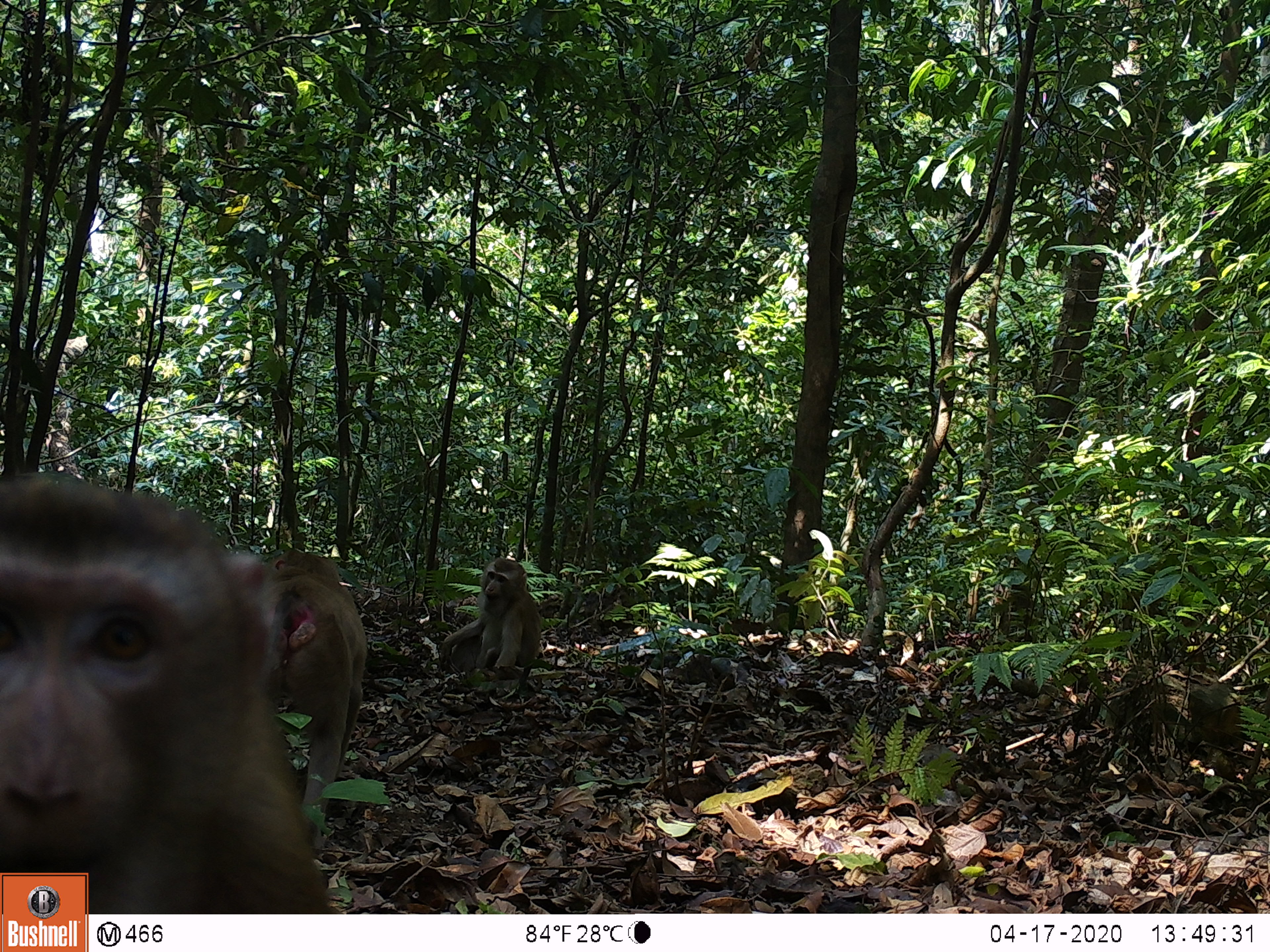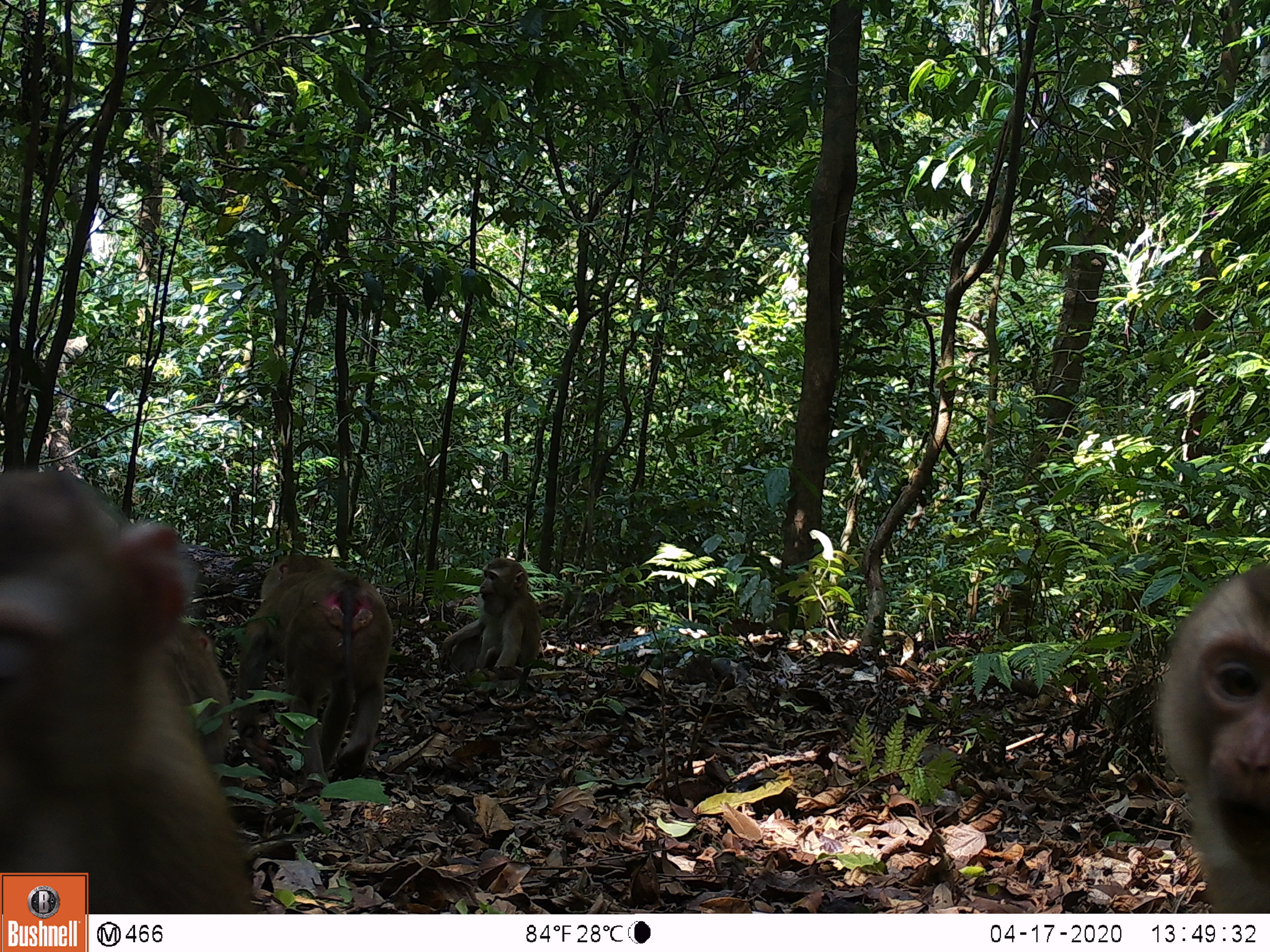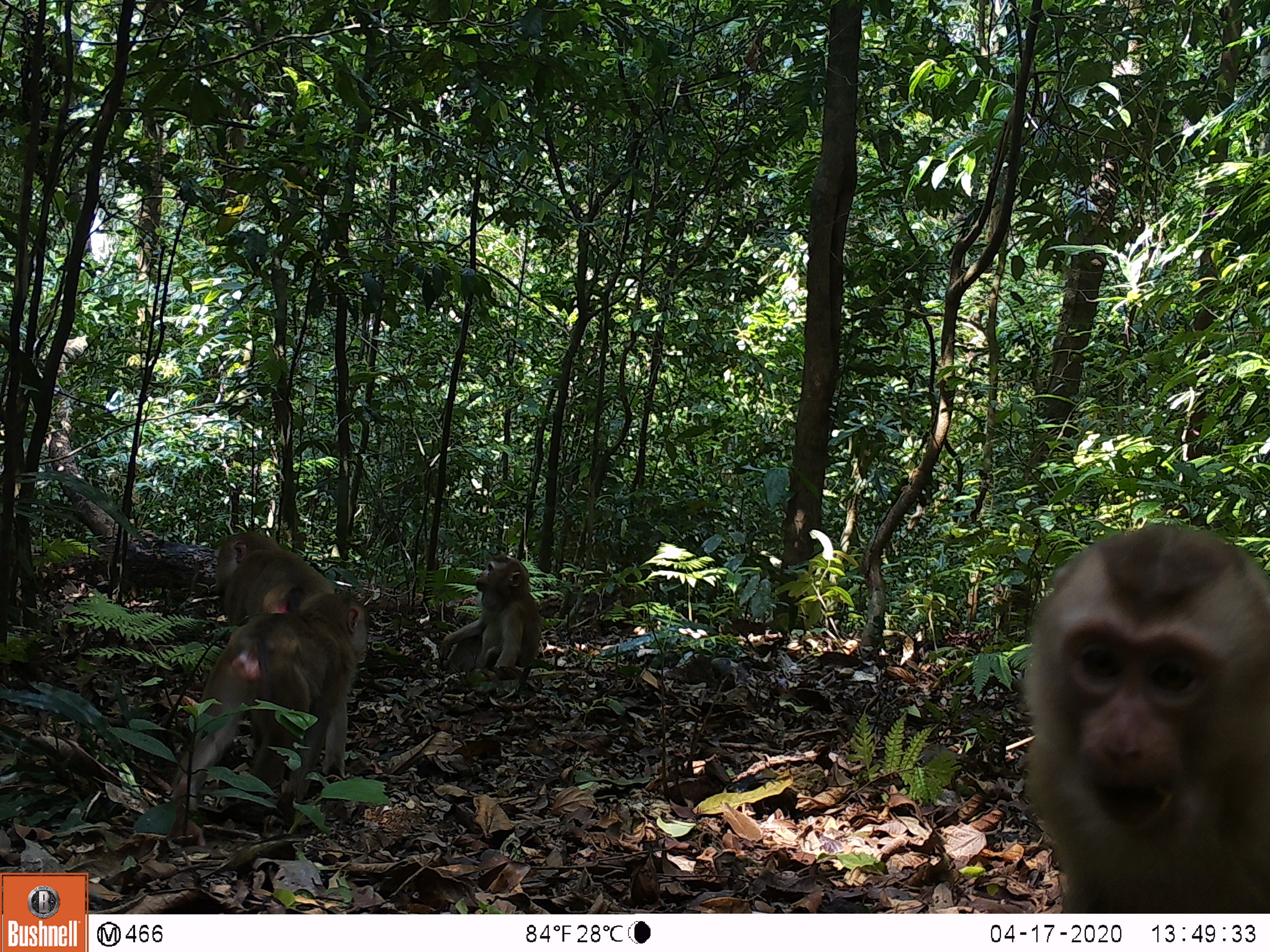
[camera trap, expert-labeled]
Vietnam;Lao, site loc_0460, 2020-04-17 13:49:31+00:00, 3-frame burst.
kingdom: Animalia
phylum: Chordata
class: Mammalia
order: Primates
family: Cercopithecidae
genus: Macaca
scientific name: Macaca nemestrina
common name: pig-tailed macaque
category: pig tailed macaque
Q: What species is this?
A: Pig tailed macaque (pig-tailed macaque) (Macaca nemestrina).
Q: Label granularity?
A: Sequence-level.